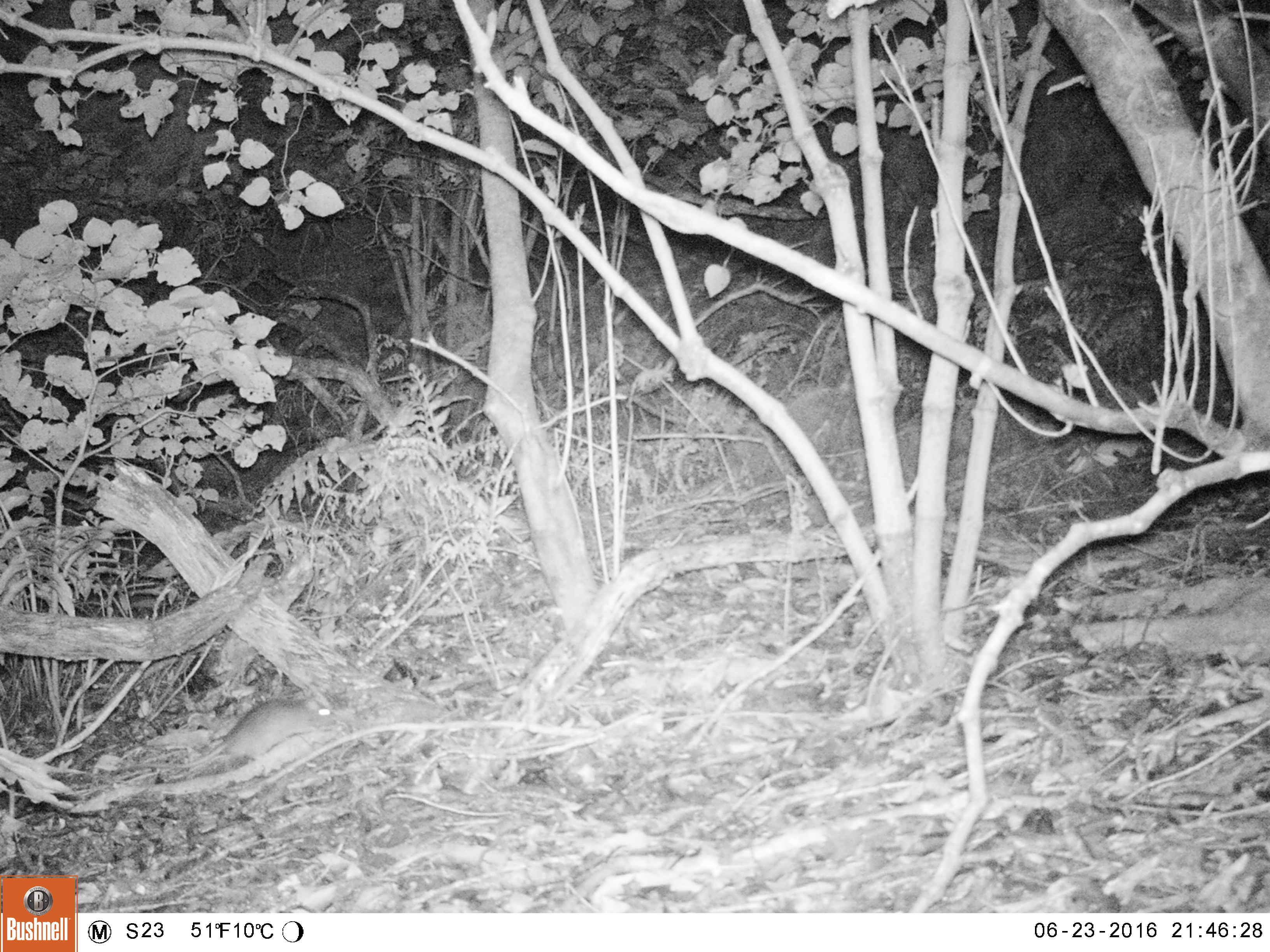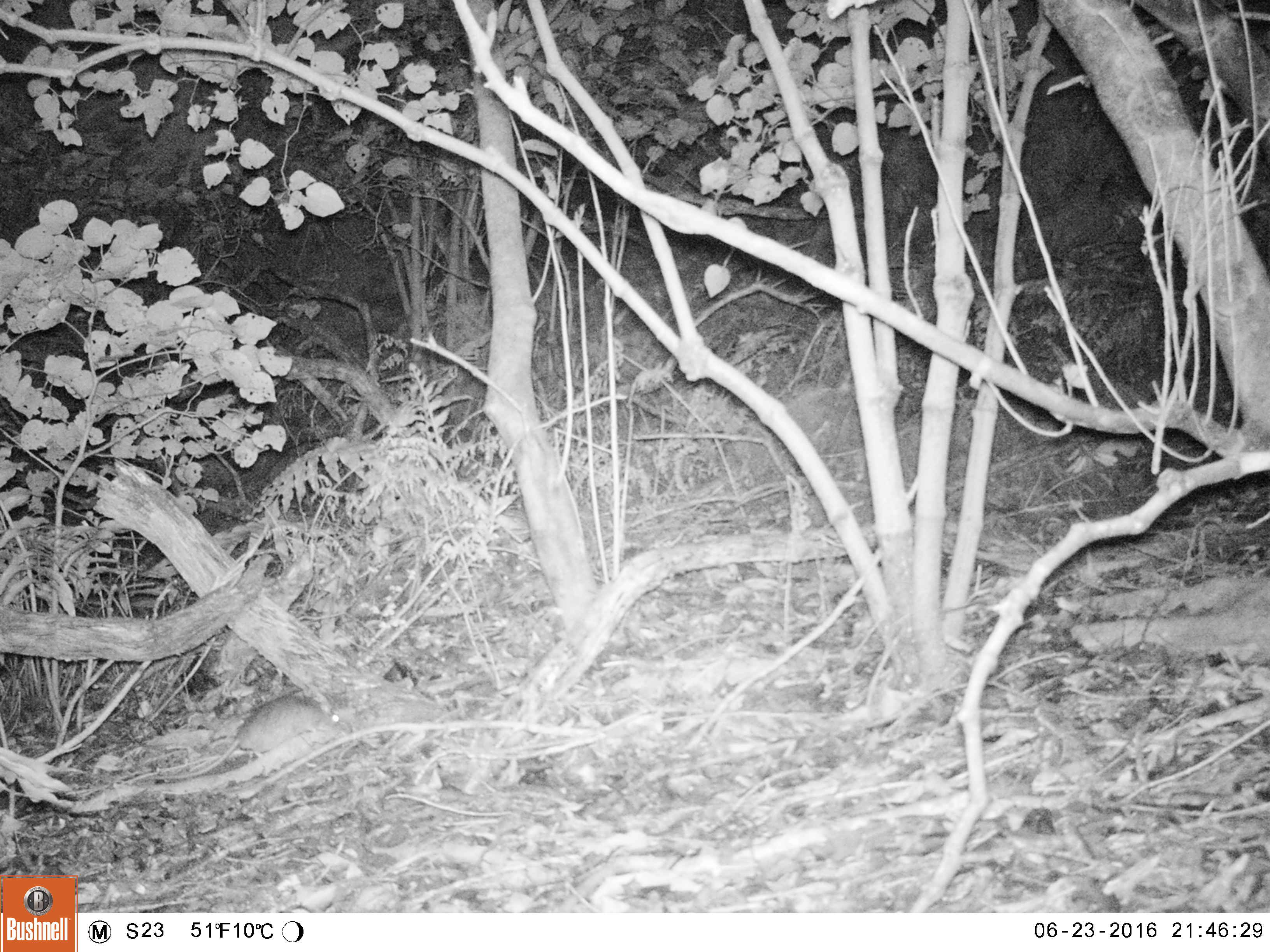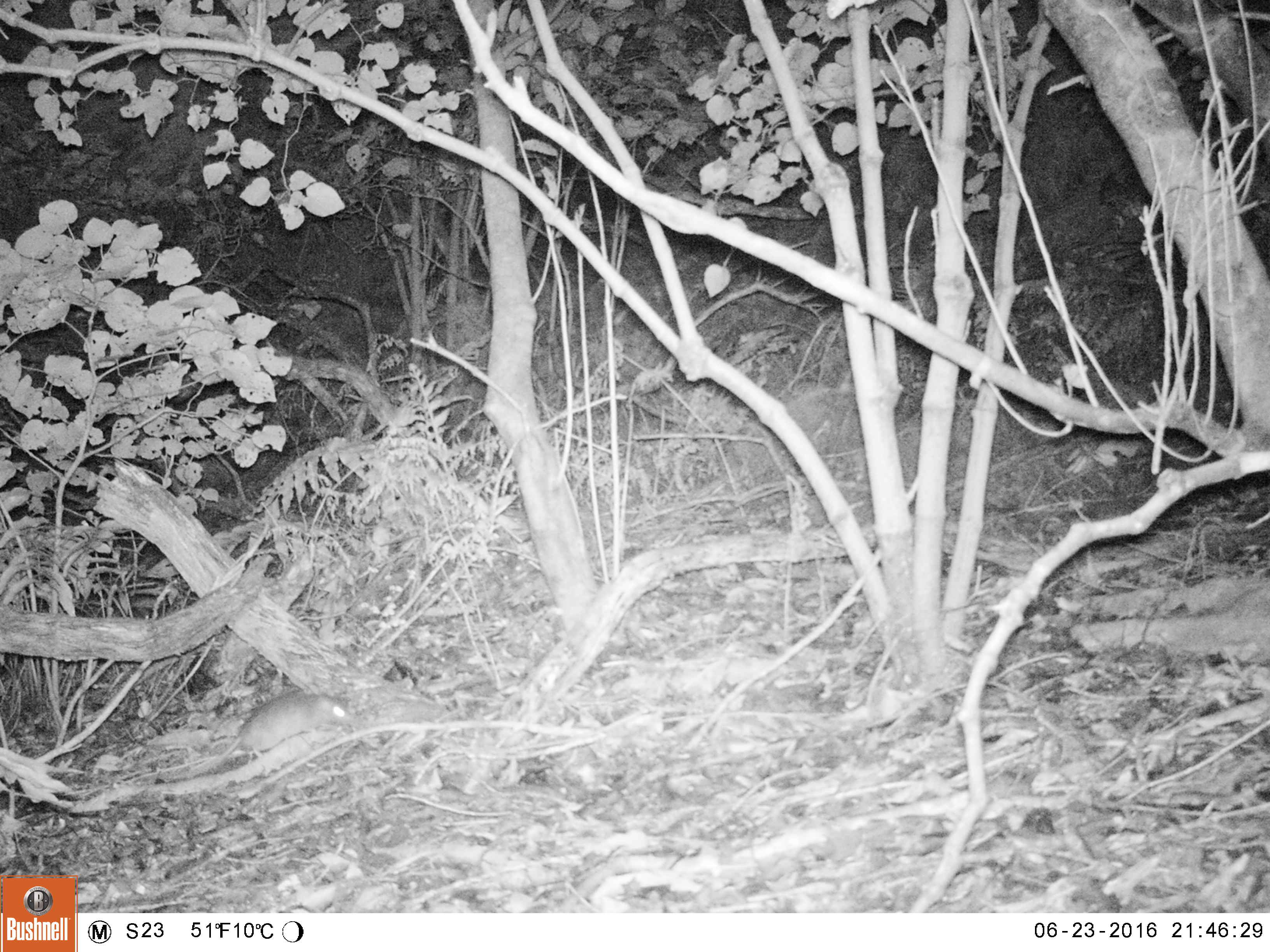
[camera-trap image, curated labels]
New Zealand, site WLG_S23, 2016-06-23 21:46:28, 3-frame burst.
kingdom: Animalia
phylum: Chordata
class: Mammalia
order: Rodentia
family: Muridae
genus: Rattus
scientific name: Rattus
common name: rat